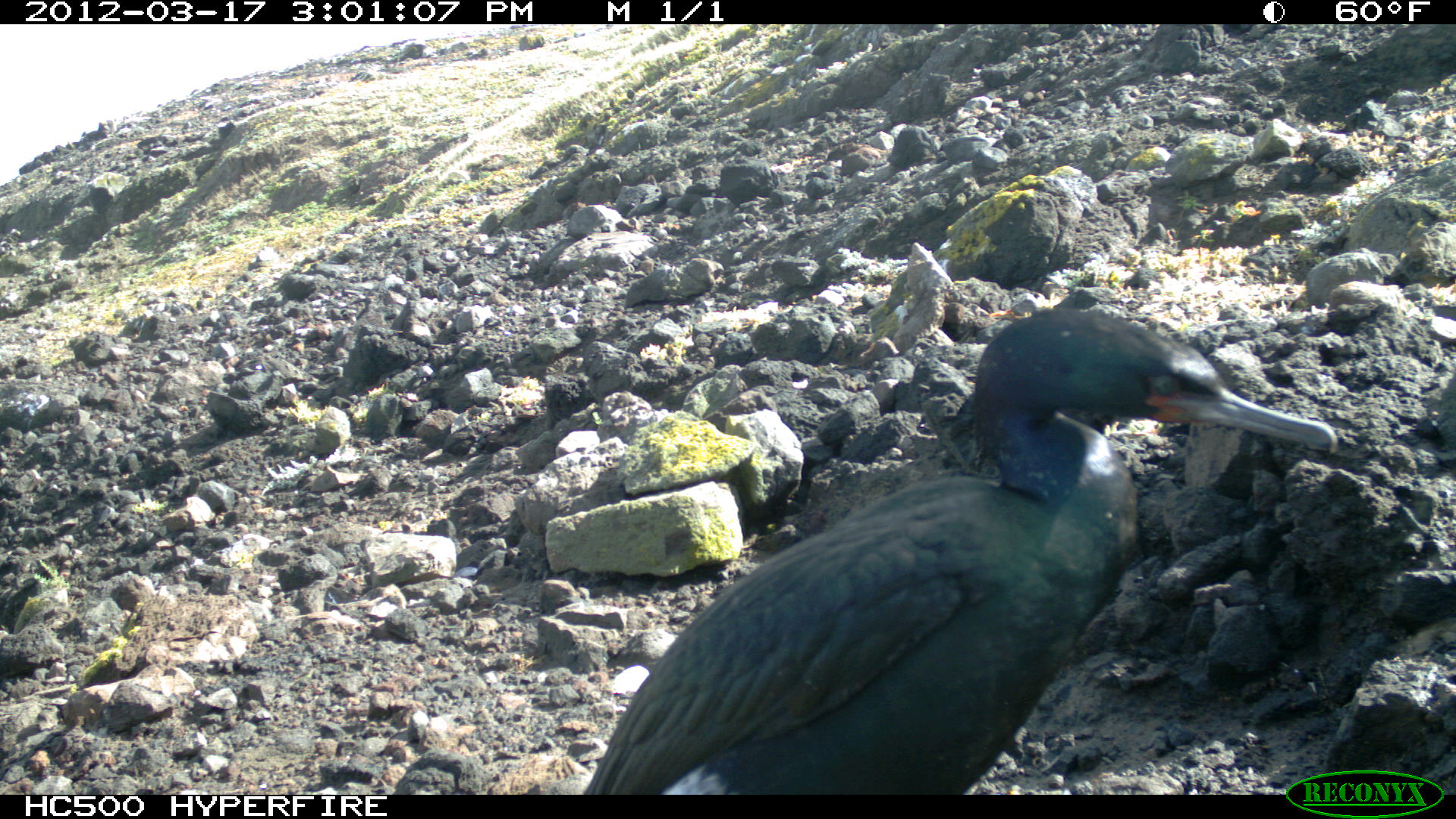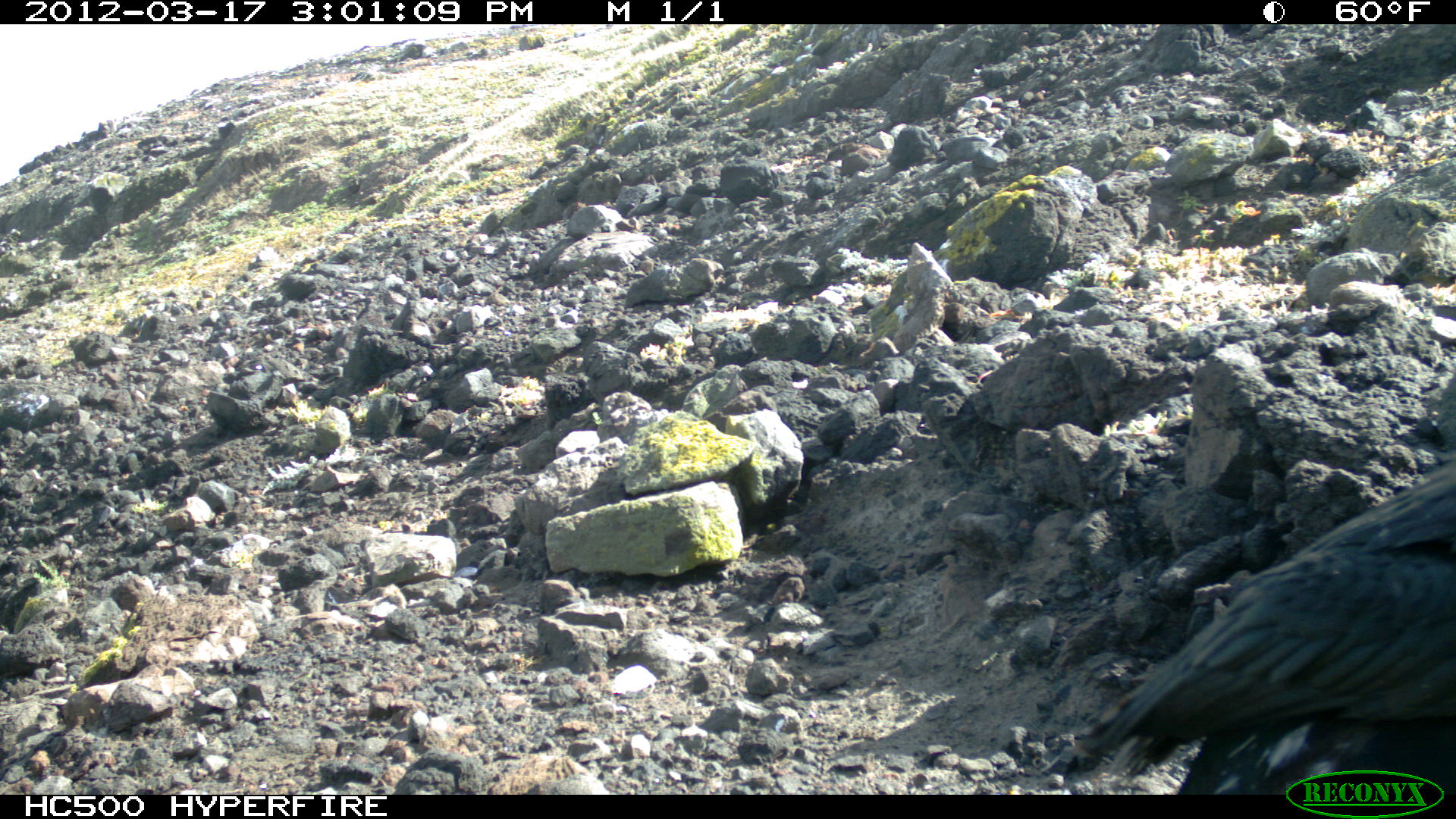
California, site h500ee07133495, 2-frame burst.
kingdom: Animalia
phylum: Chordata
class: Aves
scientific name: Aves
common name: bird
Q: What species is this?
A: Bird (Aves).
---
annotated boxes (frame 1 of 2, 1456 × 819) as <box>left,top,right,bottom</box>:
bird: <box>583,307,1337,795</box>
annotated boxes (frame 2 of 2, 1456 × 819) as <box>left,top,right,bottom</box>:
bird: <box>1074,460,1455,795</box>